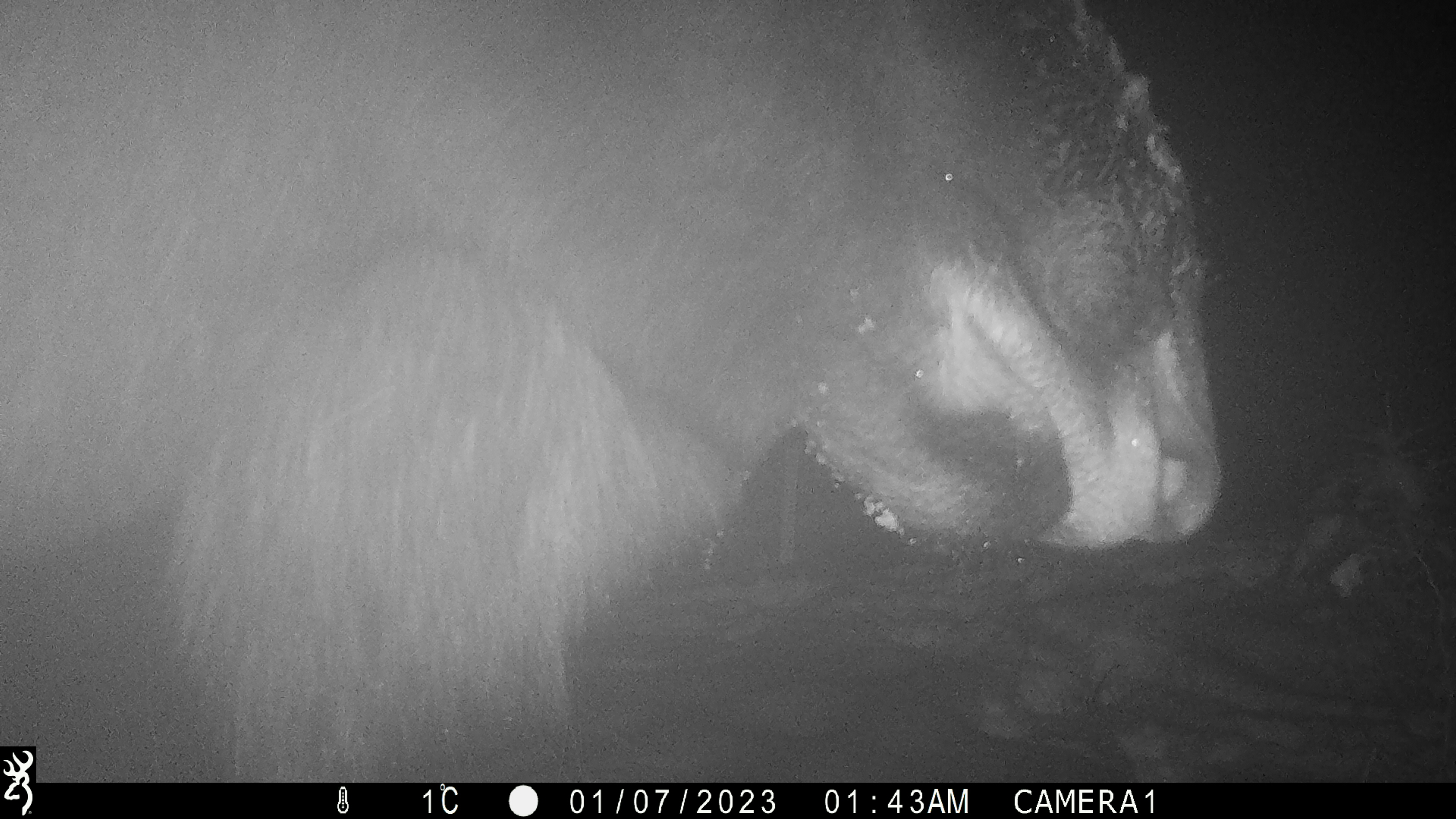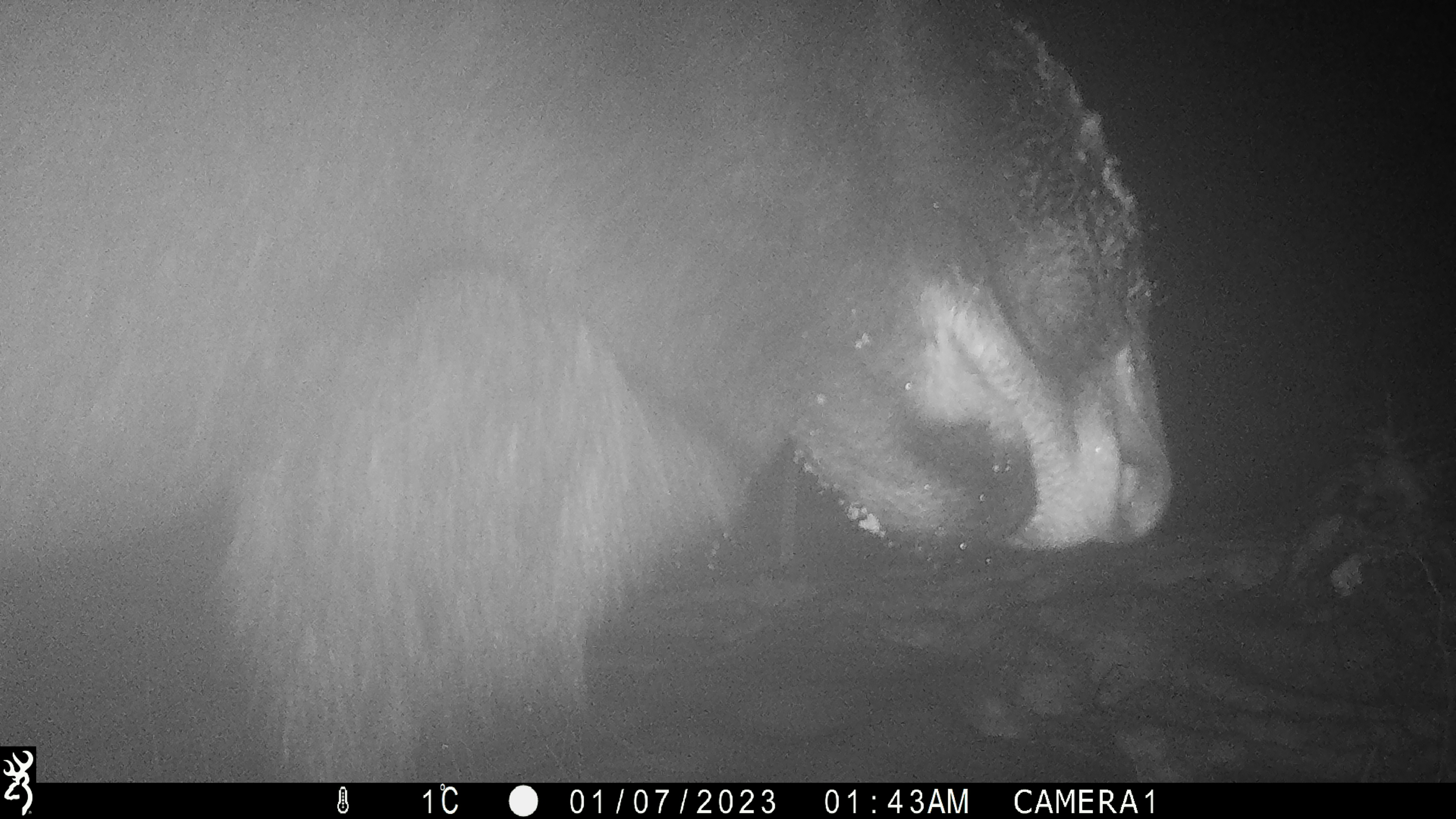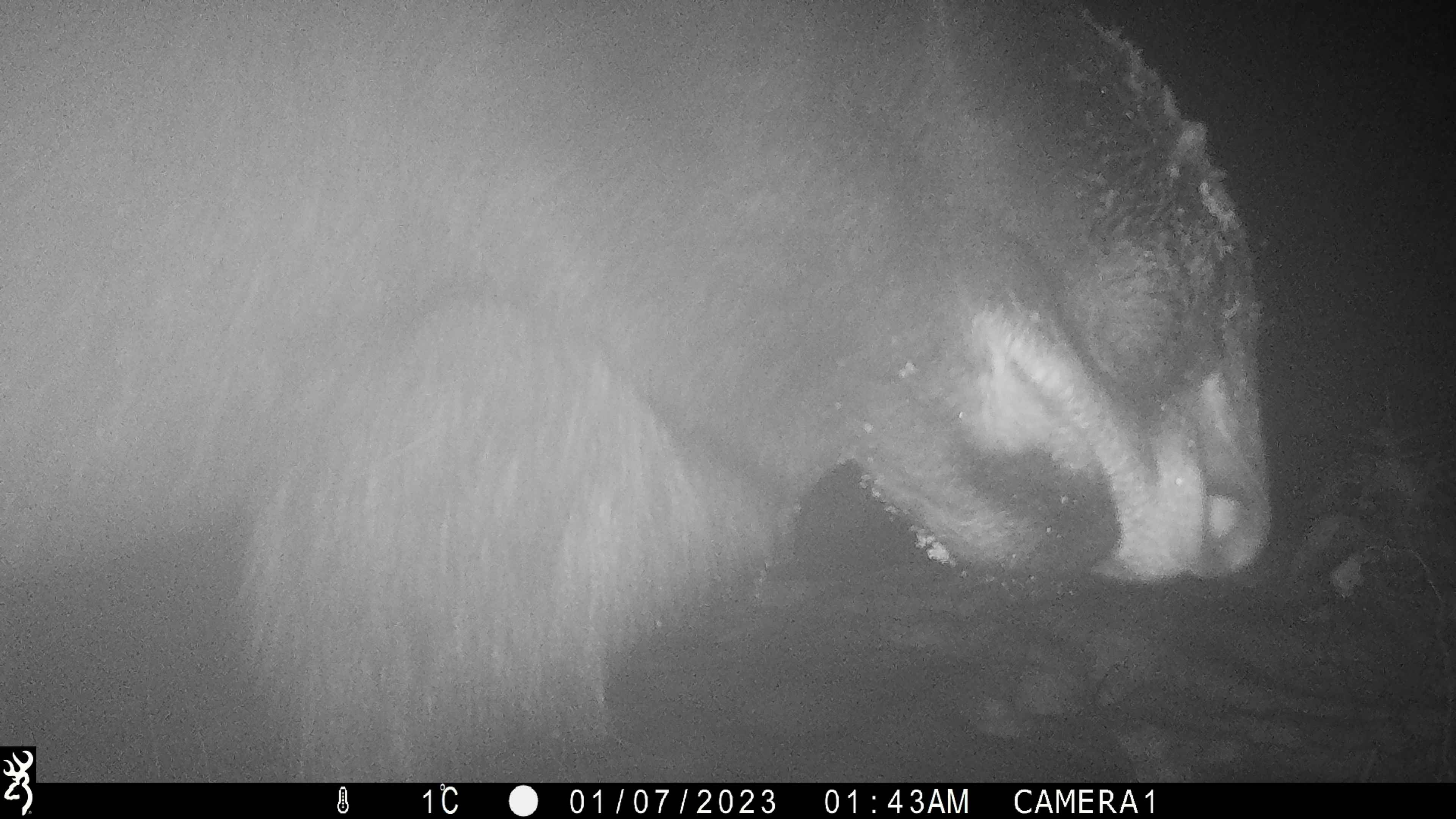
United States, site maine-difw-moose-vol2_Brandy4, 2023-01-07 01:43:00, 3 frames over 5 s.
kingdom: Animalia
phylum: Chordata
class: Mammalia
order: Artiodactyla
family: Cervidae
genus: Alces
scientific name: Alces alces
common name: moose